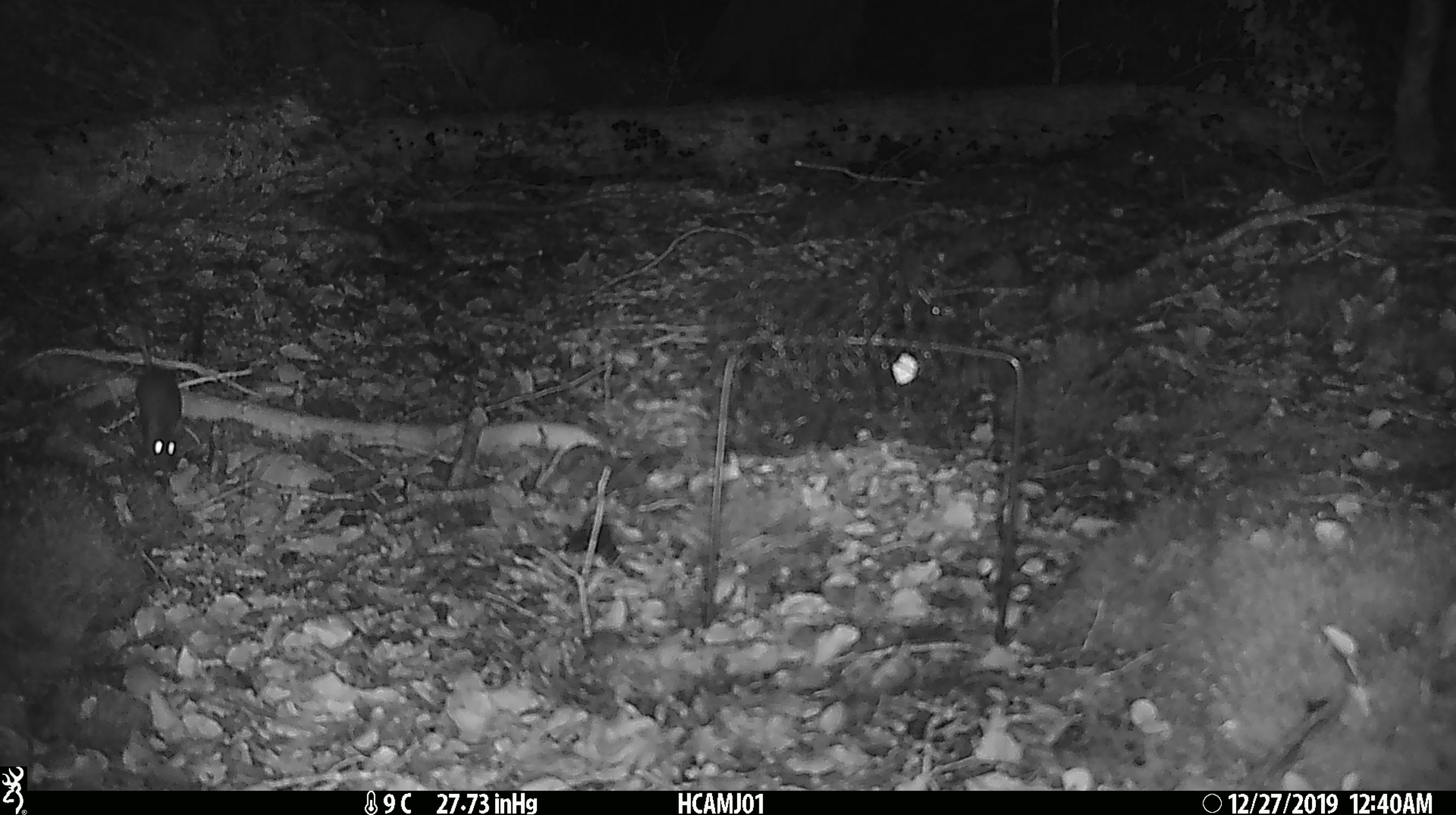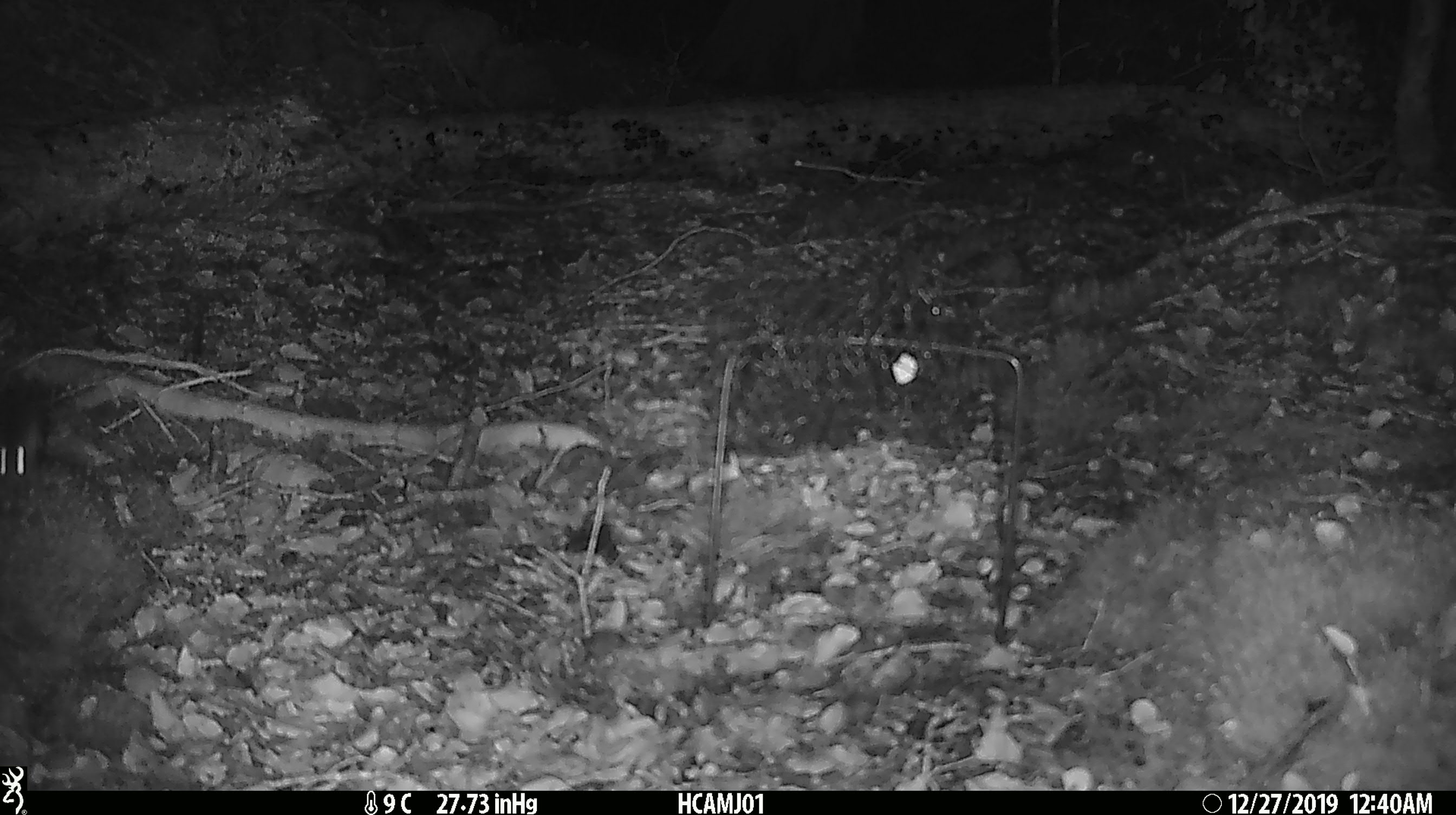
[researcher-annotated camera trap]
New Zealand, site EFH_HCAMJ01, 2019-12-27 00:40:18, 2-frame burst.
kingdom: Animalia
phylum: Chordata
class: Mammalia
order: Rodentia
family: Muridae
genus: Mus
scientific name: Mus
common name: mouse